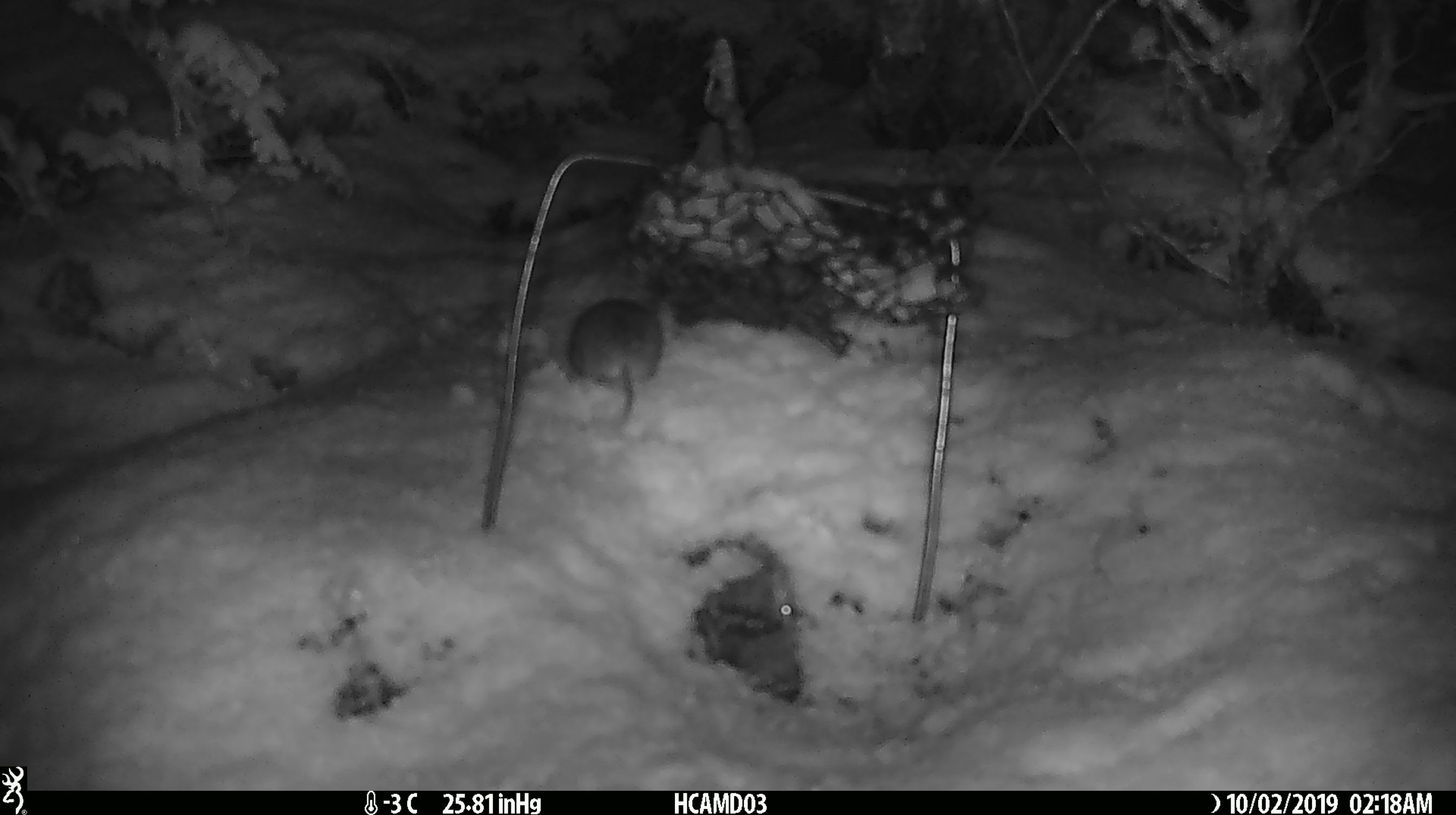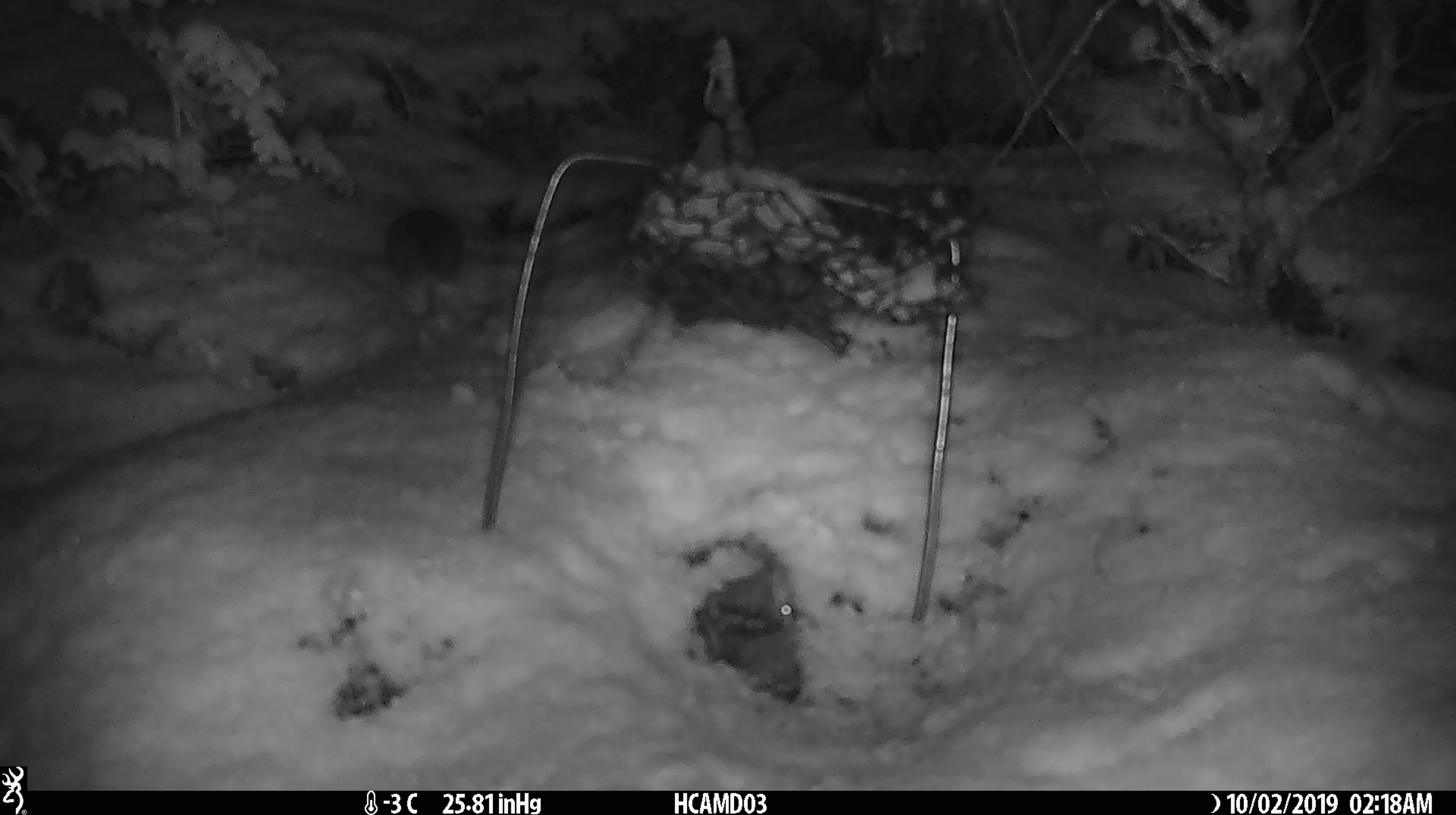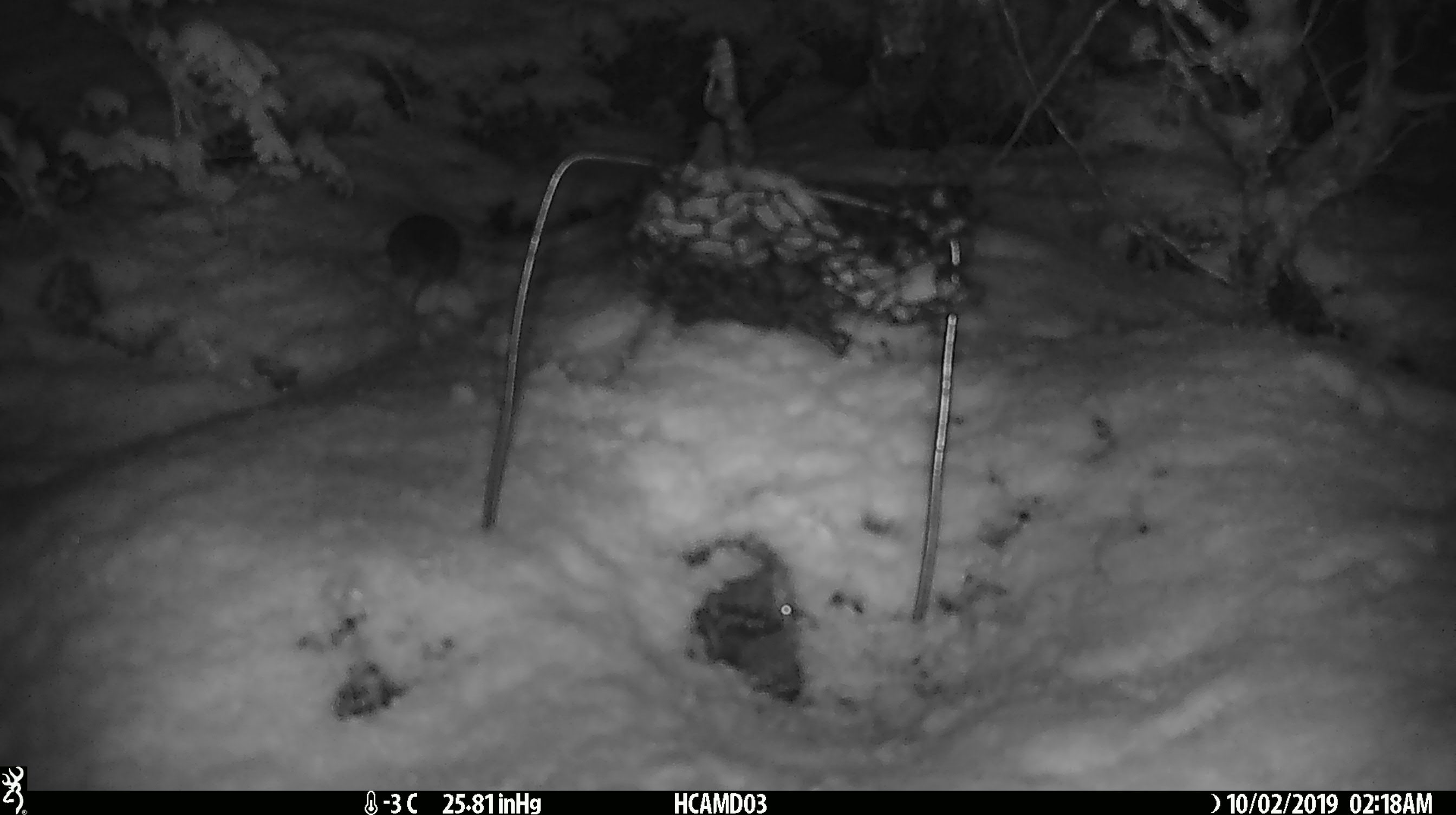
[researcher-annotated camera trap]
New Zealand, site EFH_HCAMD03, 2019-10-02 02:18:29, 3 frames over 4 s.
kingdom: Animalia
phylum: Chordata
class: Mammalia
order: Rodentia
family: Muridae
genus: Mus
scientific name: Mus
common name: mouse